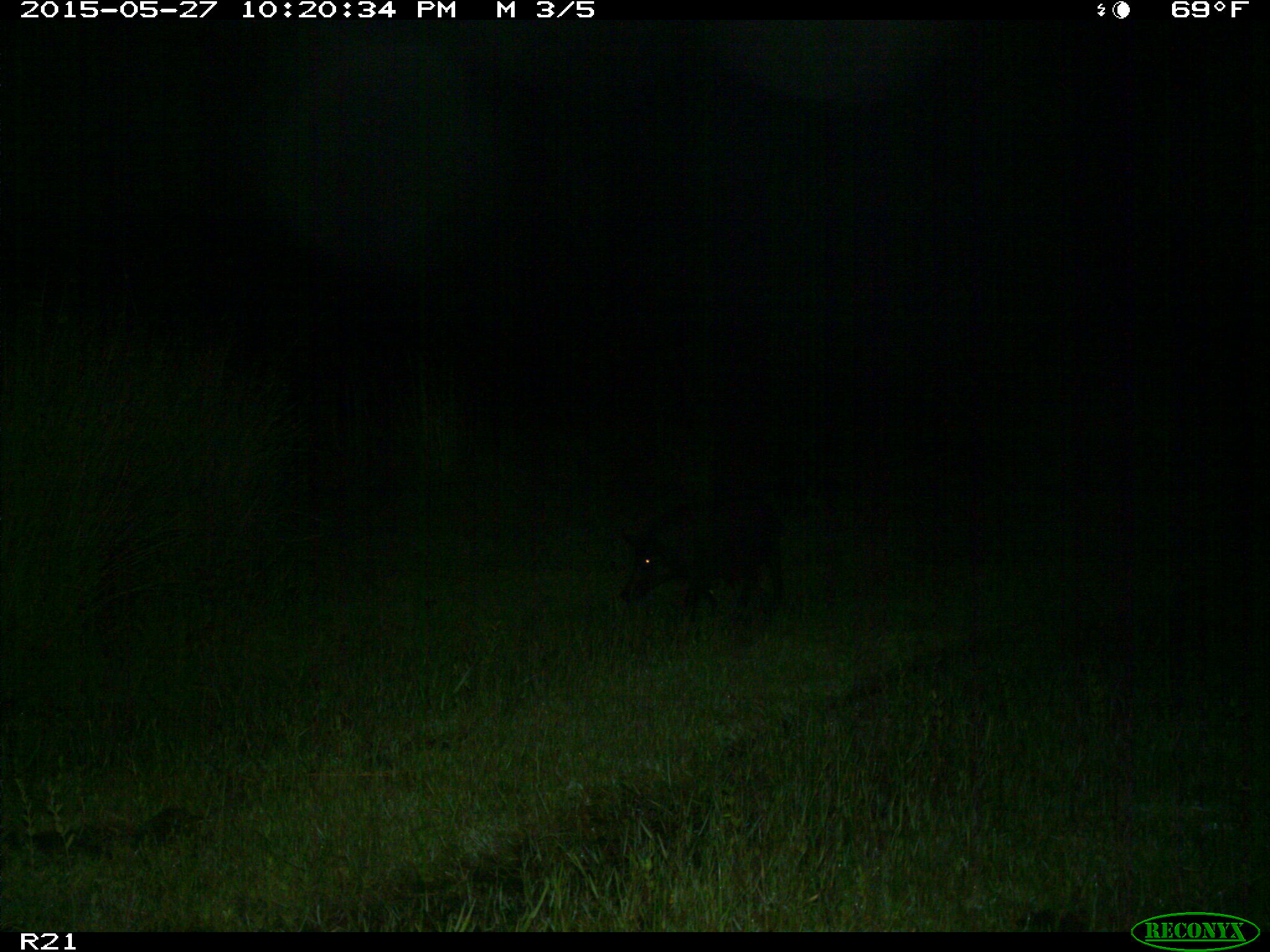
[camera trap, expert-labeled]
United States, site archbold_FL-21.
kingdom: Animalia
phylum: Chordata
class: Mammalia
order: Artiodactyla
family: Suidae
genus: Sus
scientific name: Sus scrofa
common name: wild boar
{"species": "Sus scrofa (wild boar)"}